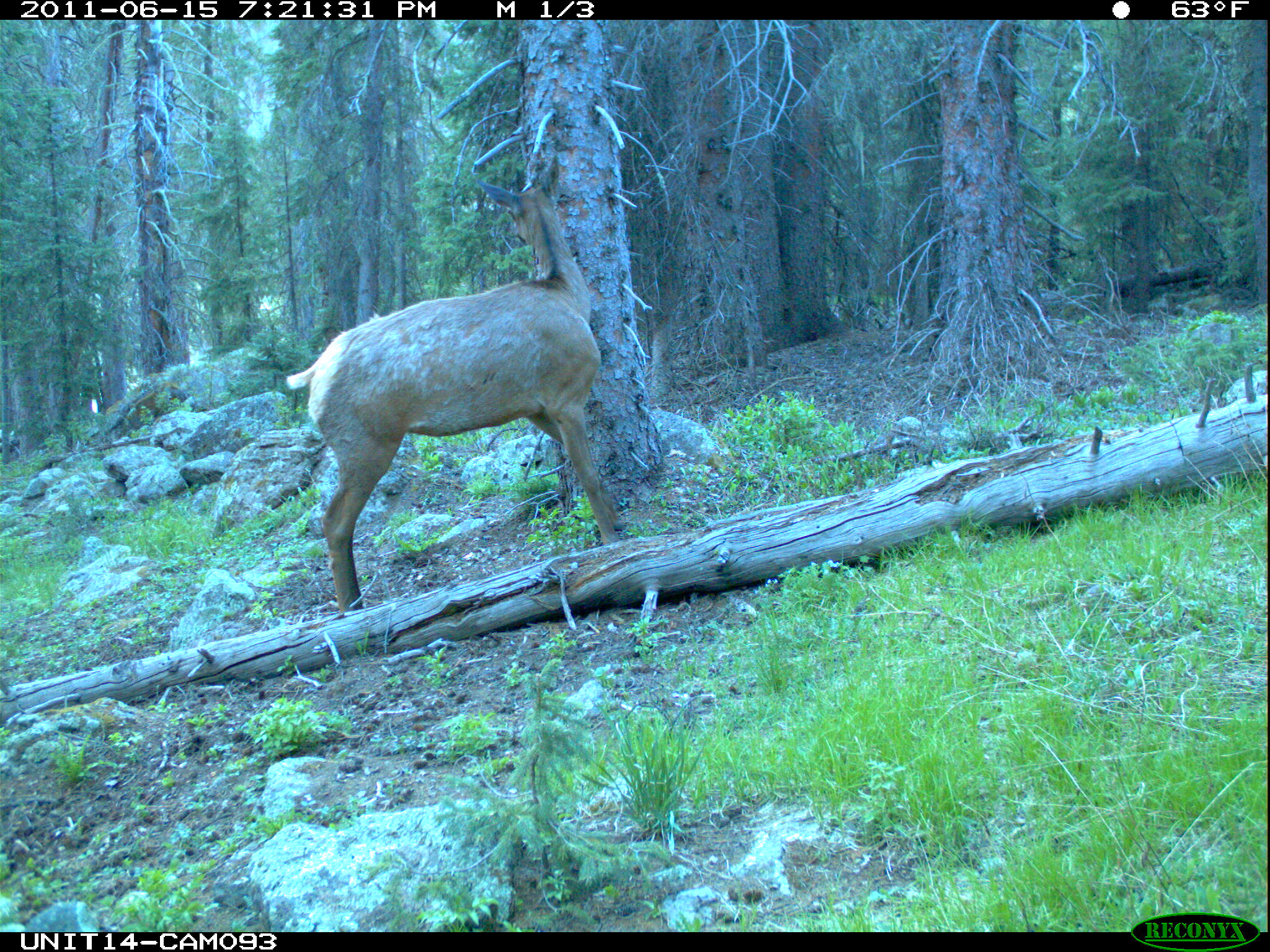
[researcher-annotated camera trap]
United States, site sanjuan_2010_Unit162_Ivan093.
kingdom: Animalia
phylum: Chordata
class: Mammalia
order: Artiodactyla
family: Cervidae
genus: Cervus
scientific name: Cervus elaphus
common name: red deer